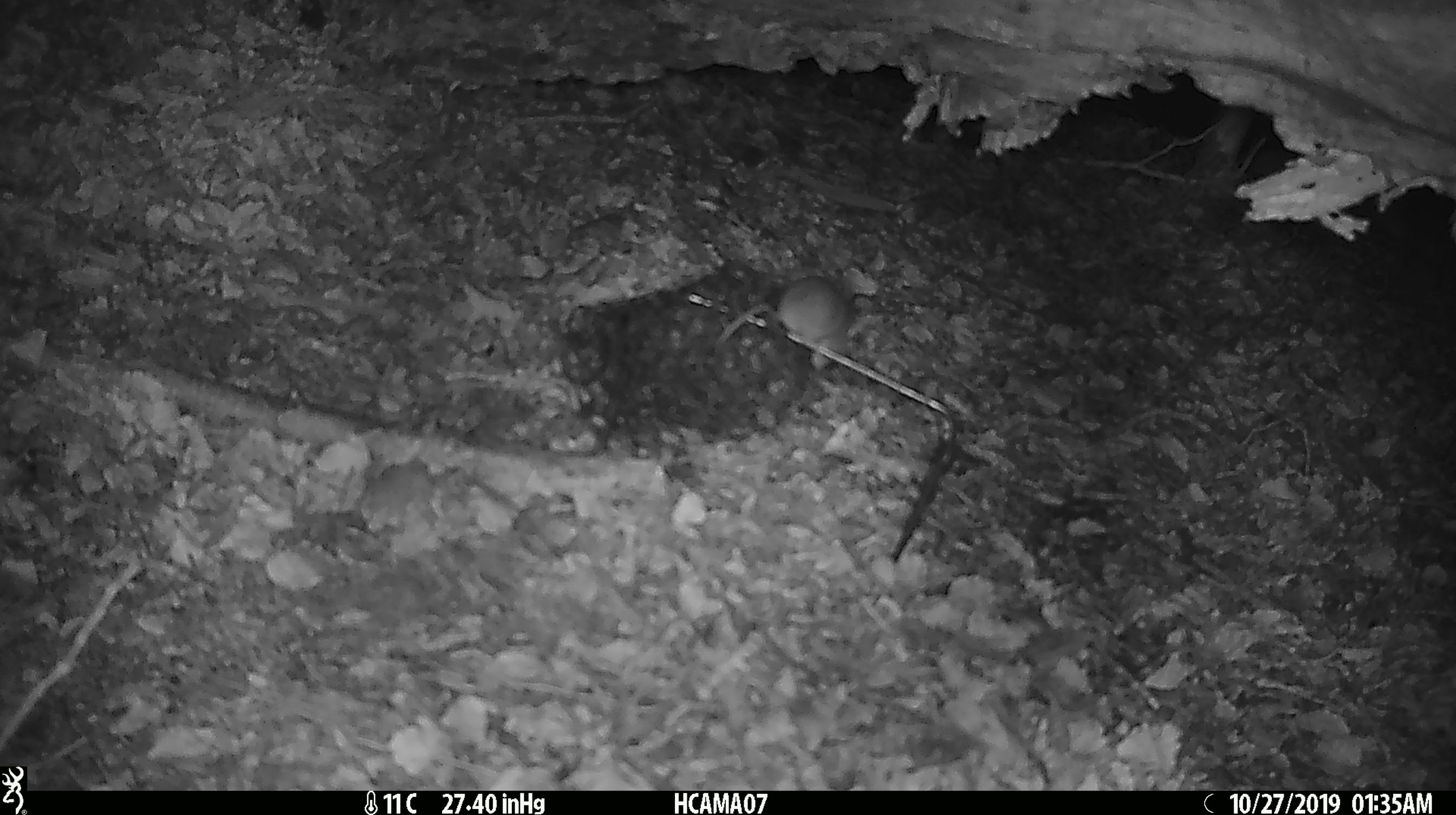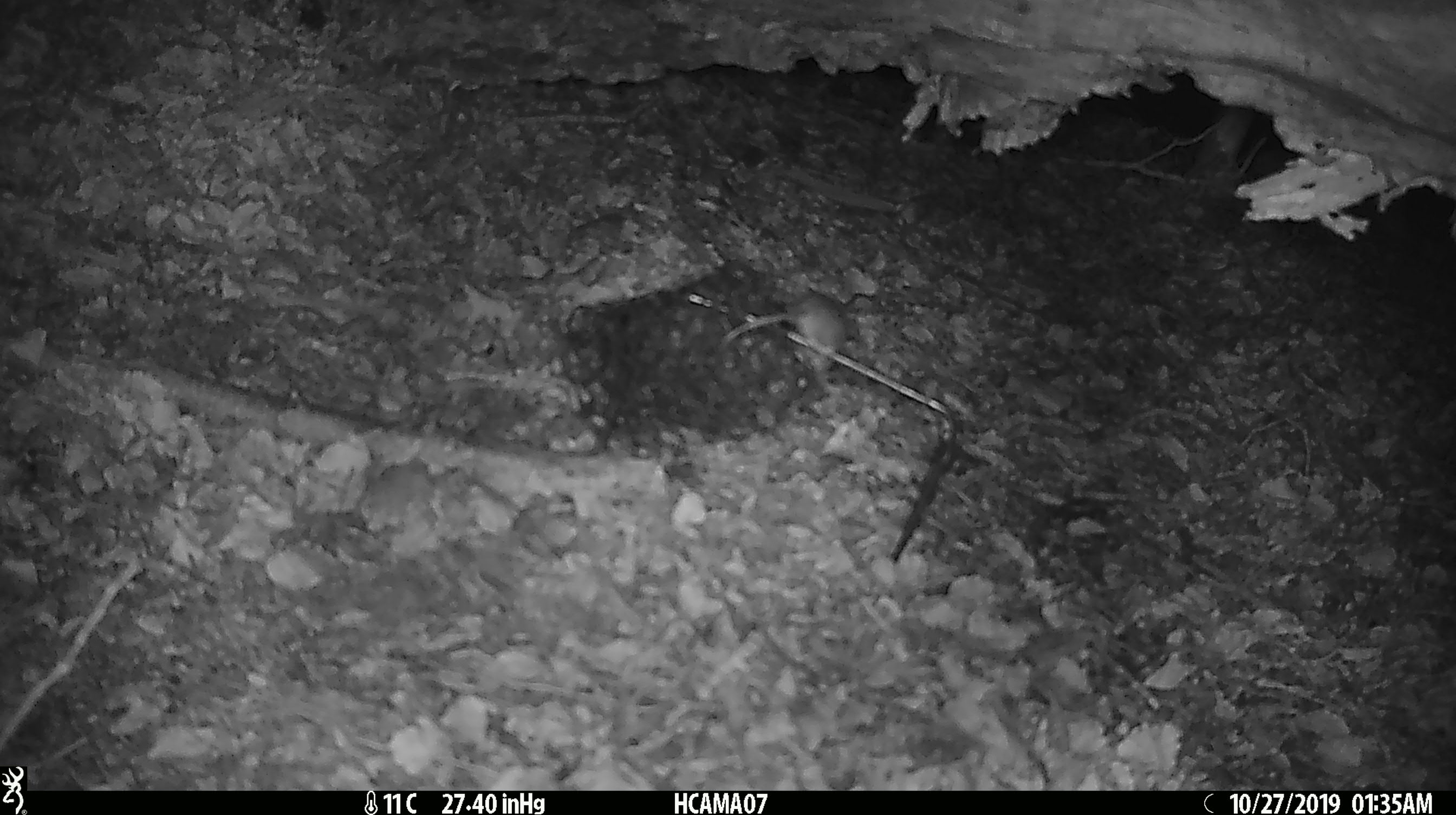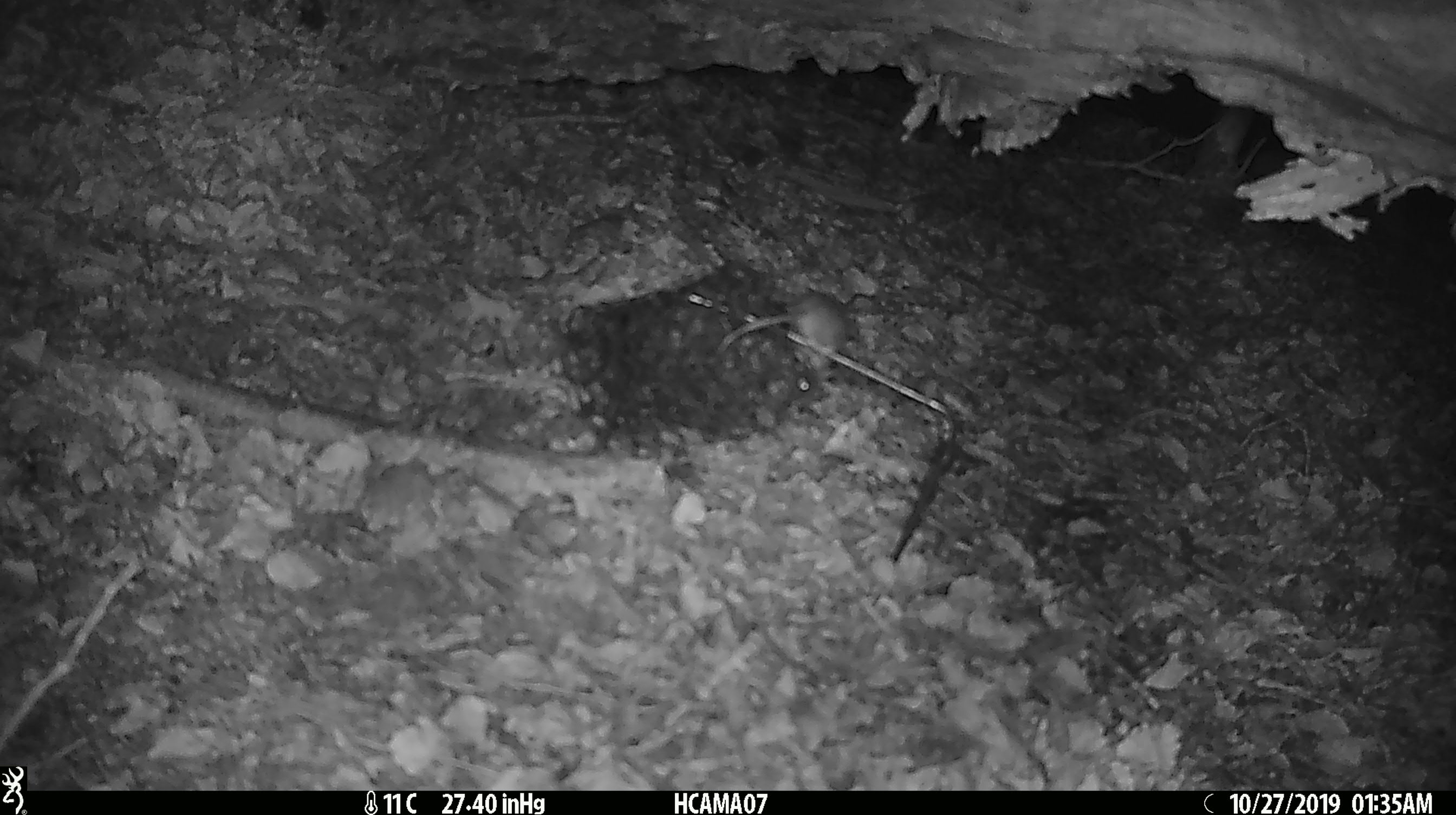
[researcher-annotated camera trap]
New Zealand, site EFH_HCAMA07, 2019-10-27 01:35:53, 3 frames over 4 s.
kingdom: Animalia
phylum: Chordata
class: Mammalia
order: Rodentia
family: Muridae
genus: Mus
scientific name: Mus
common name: mouse